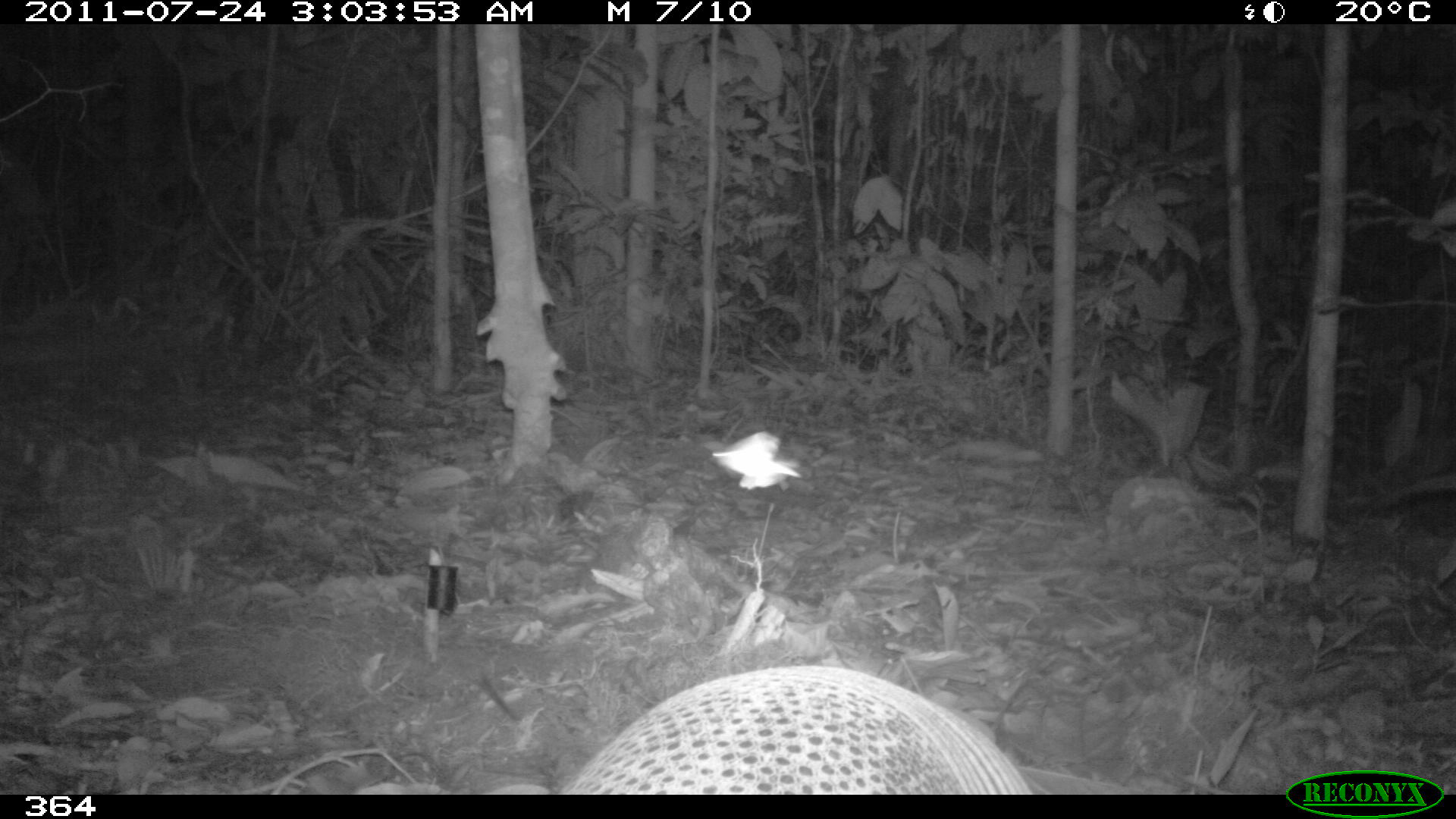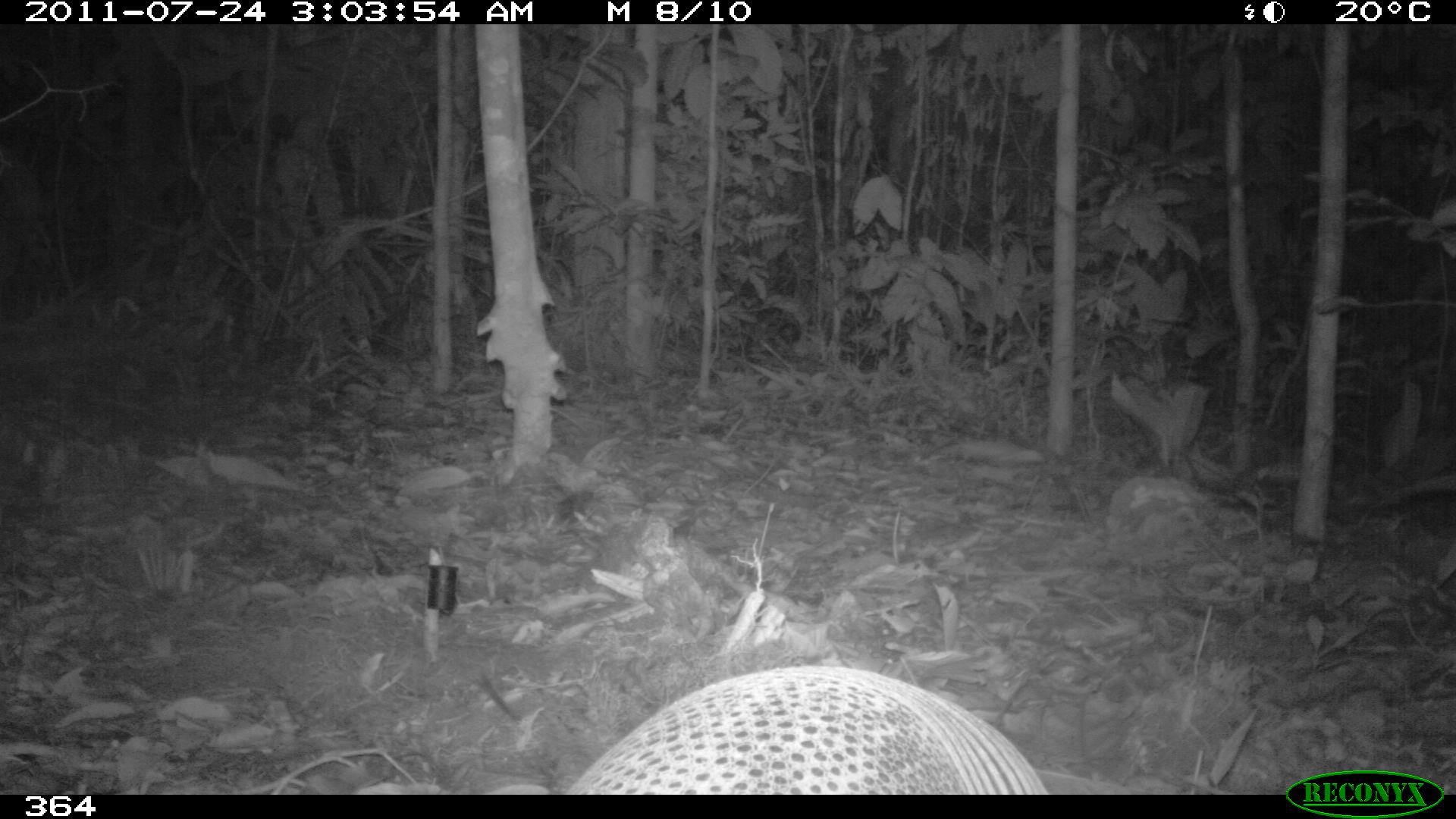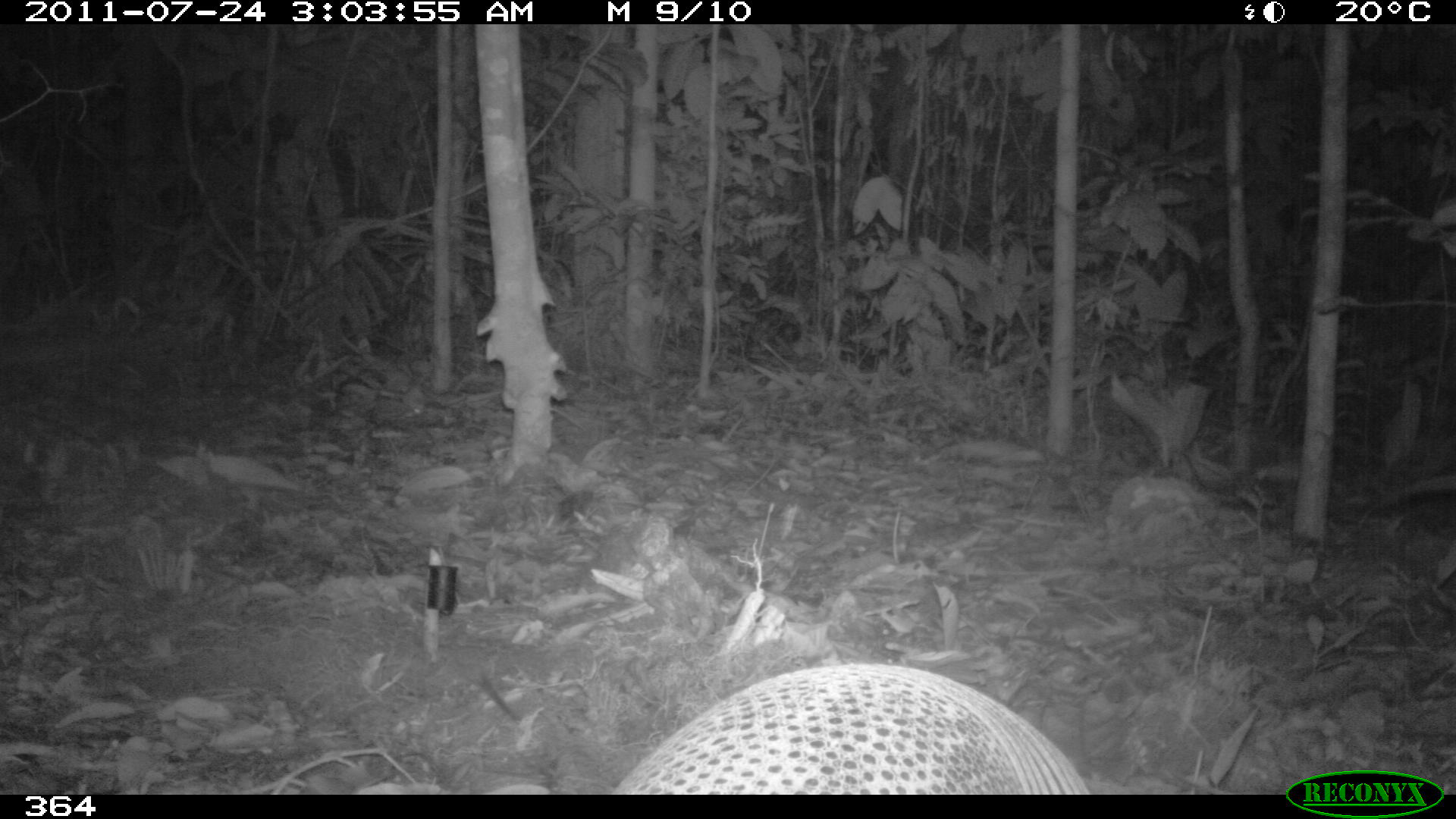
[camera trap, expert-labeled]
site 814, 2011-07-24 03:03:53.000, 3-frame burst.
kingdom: Animalia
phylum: Chordata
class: Mammalia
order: Cingulata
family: Dasypodidae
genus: Dasypus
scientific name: Dasypus novemcinctus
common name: nine-banded armadillo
Dasypus novemcinctus (nine-banded armadillo).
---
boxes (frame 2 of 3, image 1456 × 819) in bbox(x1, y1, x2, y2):
dasypus novemcinctus: bbox(563, 659, 1046, 795)